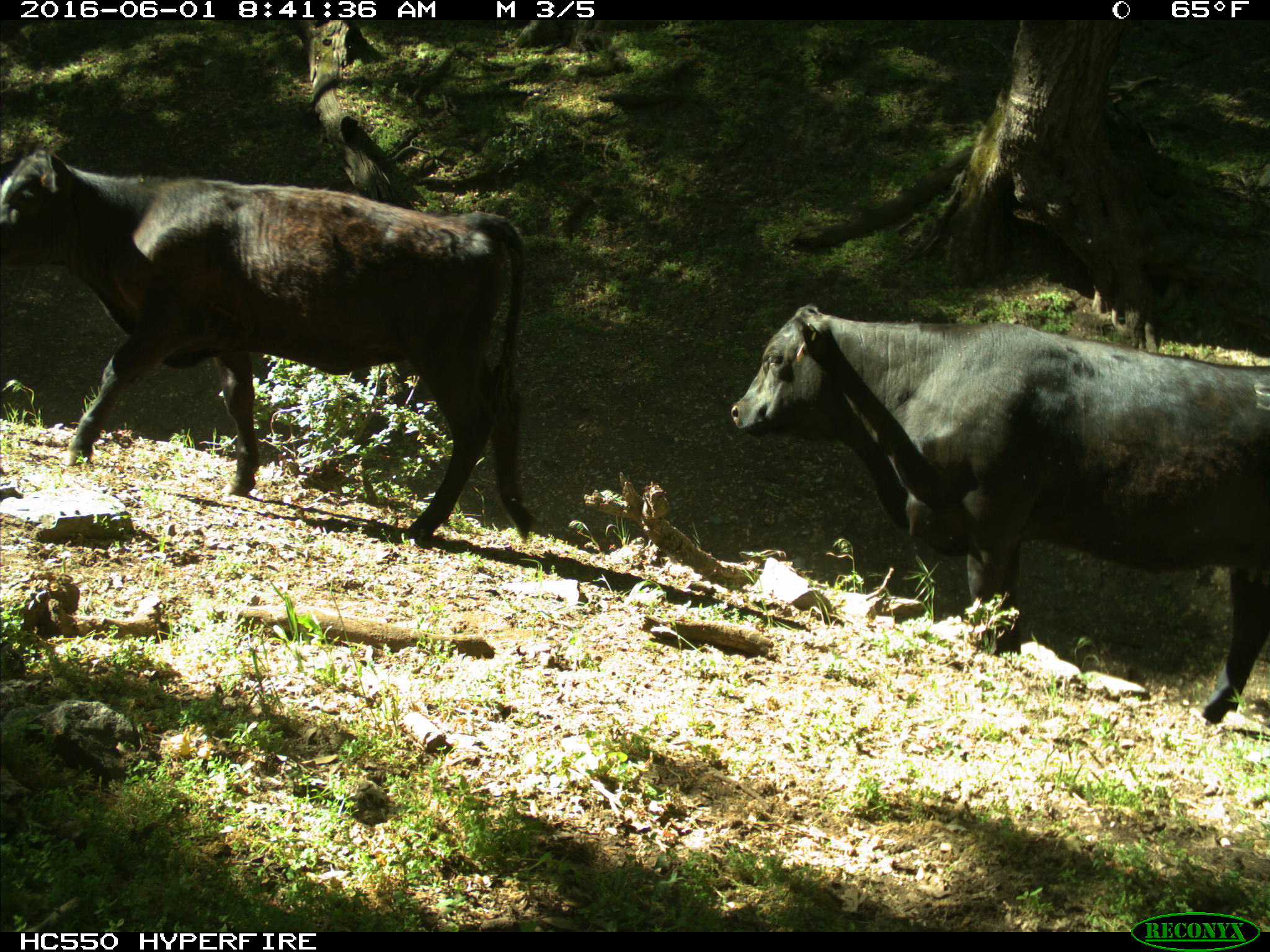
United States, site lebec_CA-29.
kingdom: Animalia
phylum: Chordata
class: Mammalia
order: Artiodactyla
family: Bovidae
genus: Bos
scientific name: Bos taurus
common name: domestic cow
Bos taurus (domestic cow).